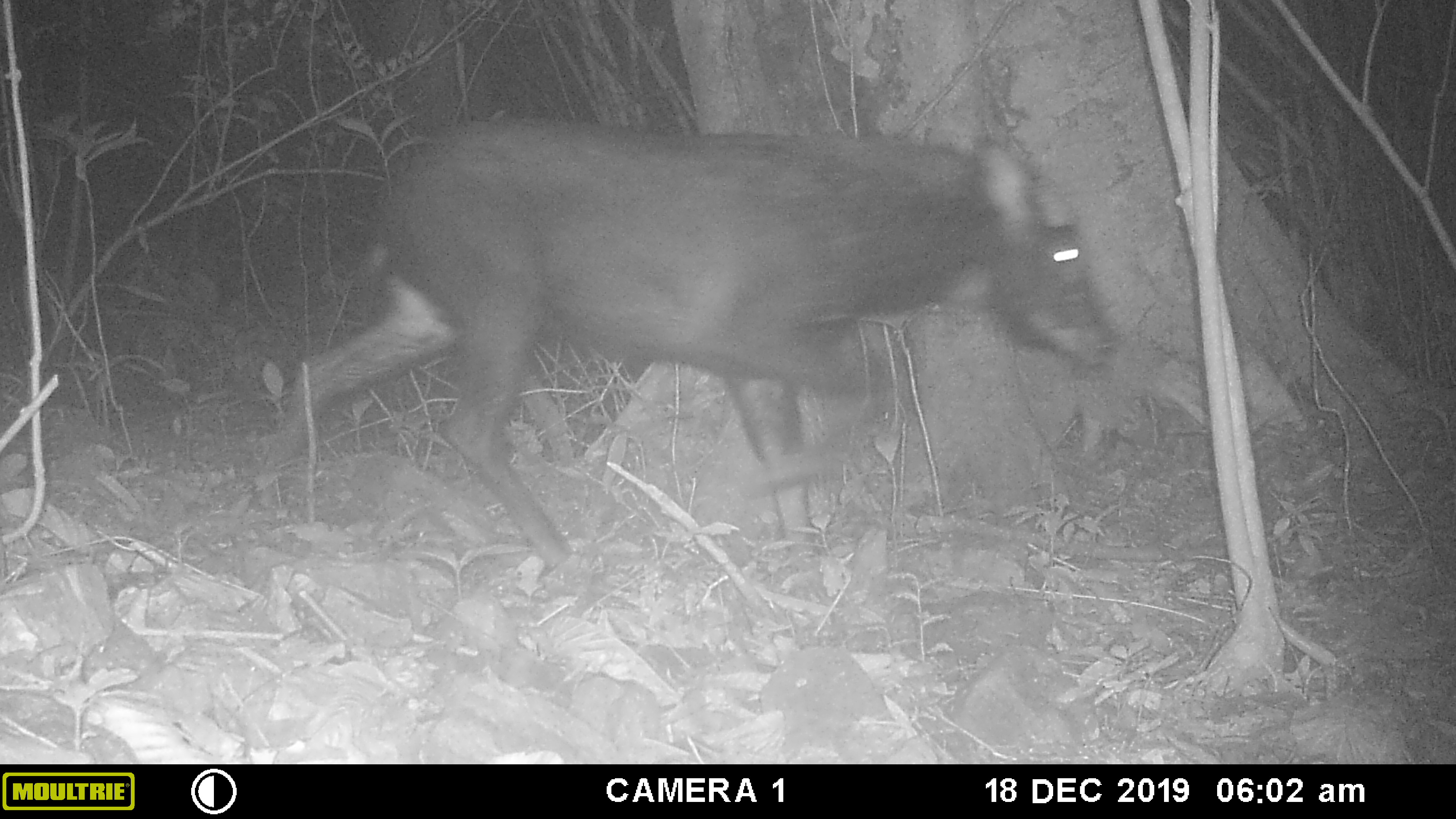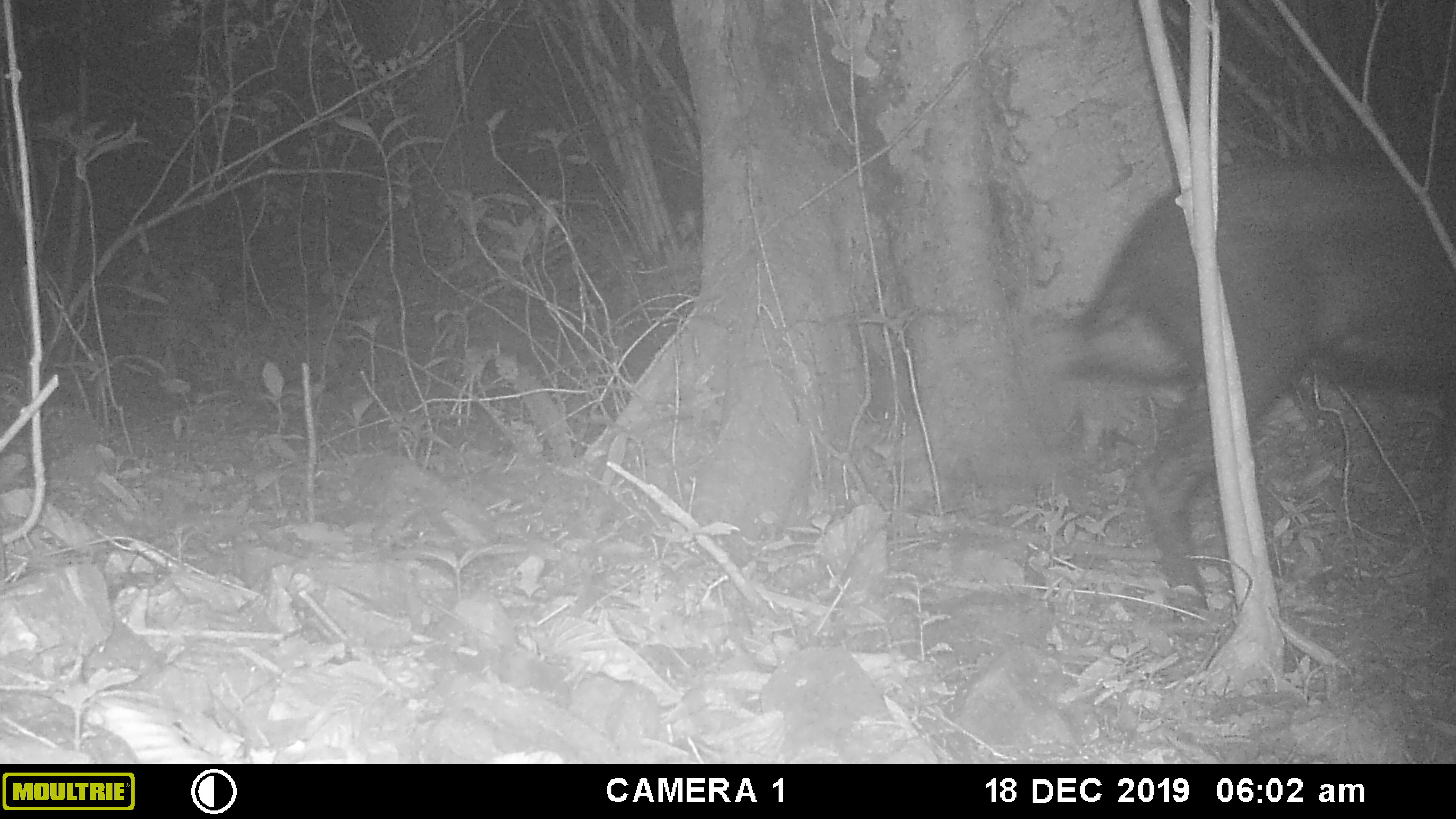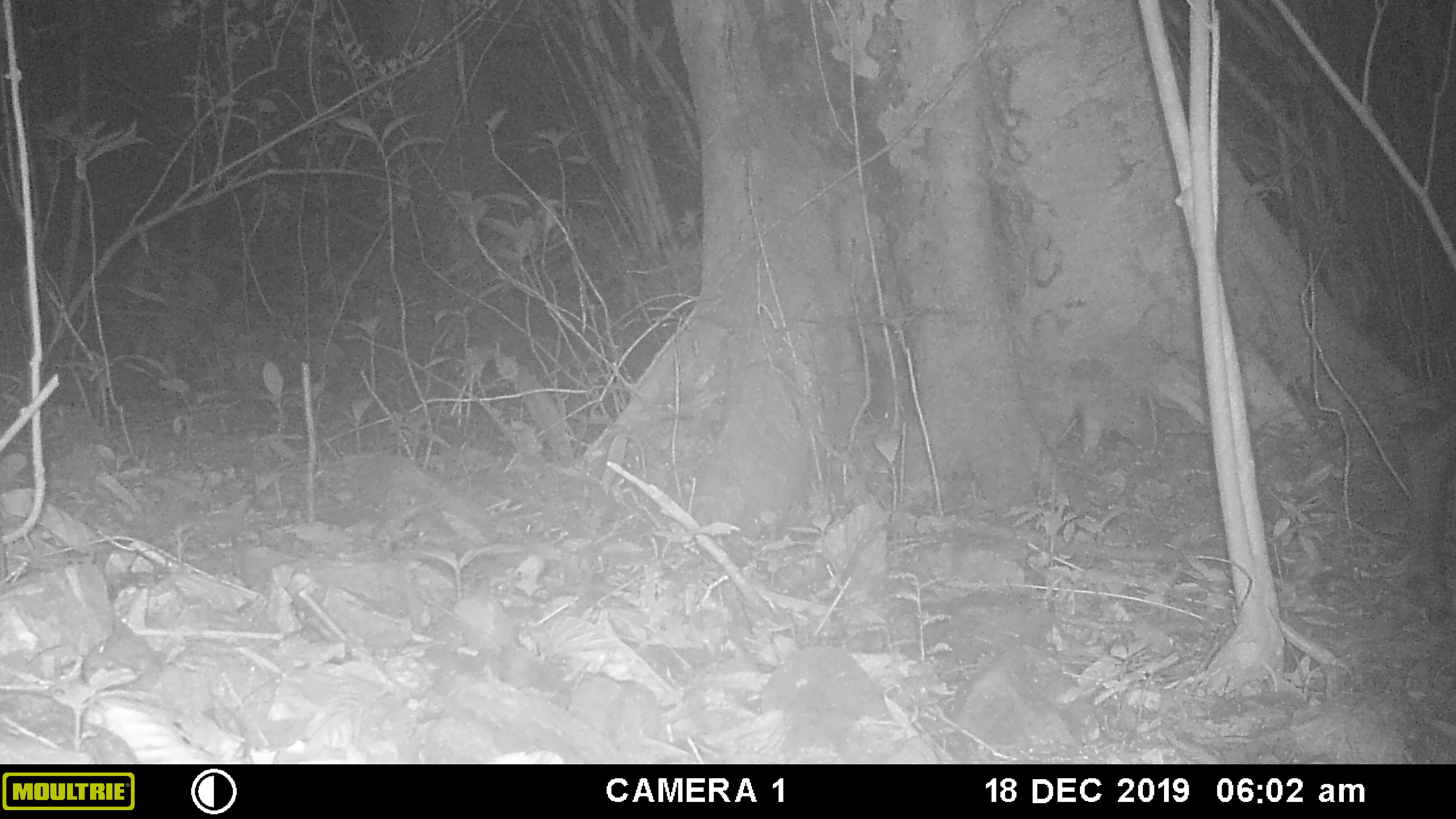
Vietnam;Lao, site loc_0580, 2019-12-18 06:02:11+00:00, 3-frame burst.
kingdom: Animalia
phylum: Chordata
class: Mammalia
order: Artiodactyla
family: Bovidae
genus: Capricornis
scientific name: Capricornis sumatraensis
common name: chinese serow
Chinese serow (Capricornis sumatraensis). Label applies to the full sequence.